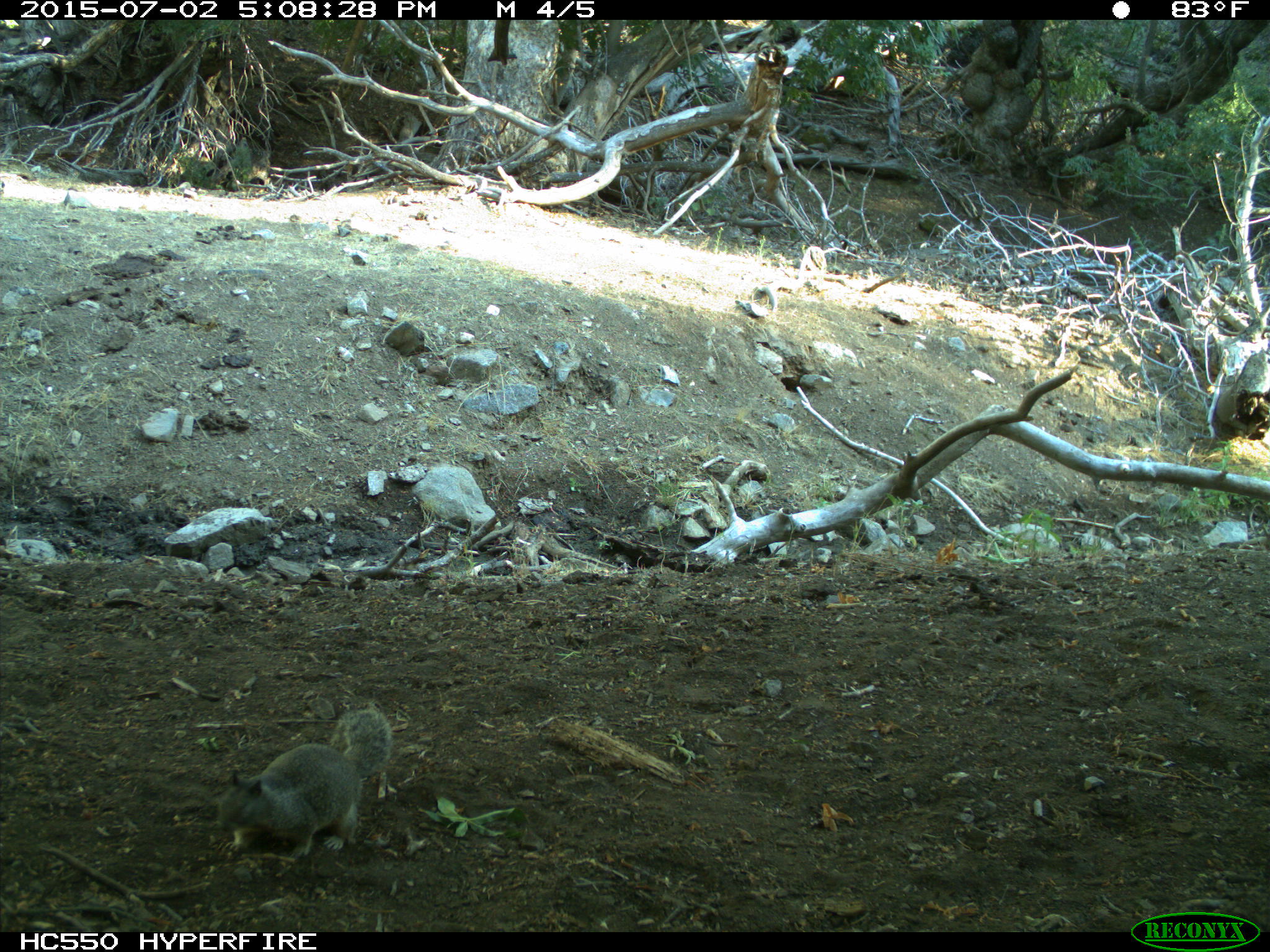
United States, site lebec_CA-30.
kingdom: Animalia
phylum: Chordata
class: Mammalia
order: Rodentia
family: Sciuridae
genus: Otospermophilus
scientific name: Otospermophilus beecheyi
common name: california ground squirrel